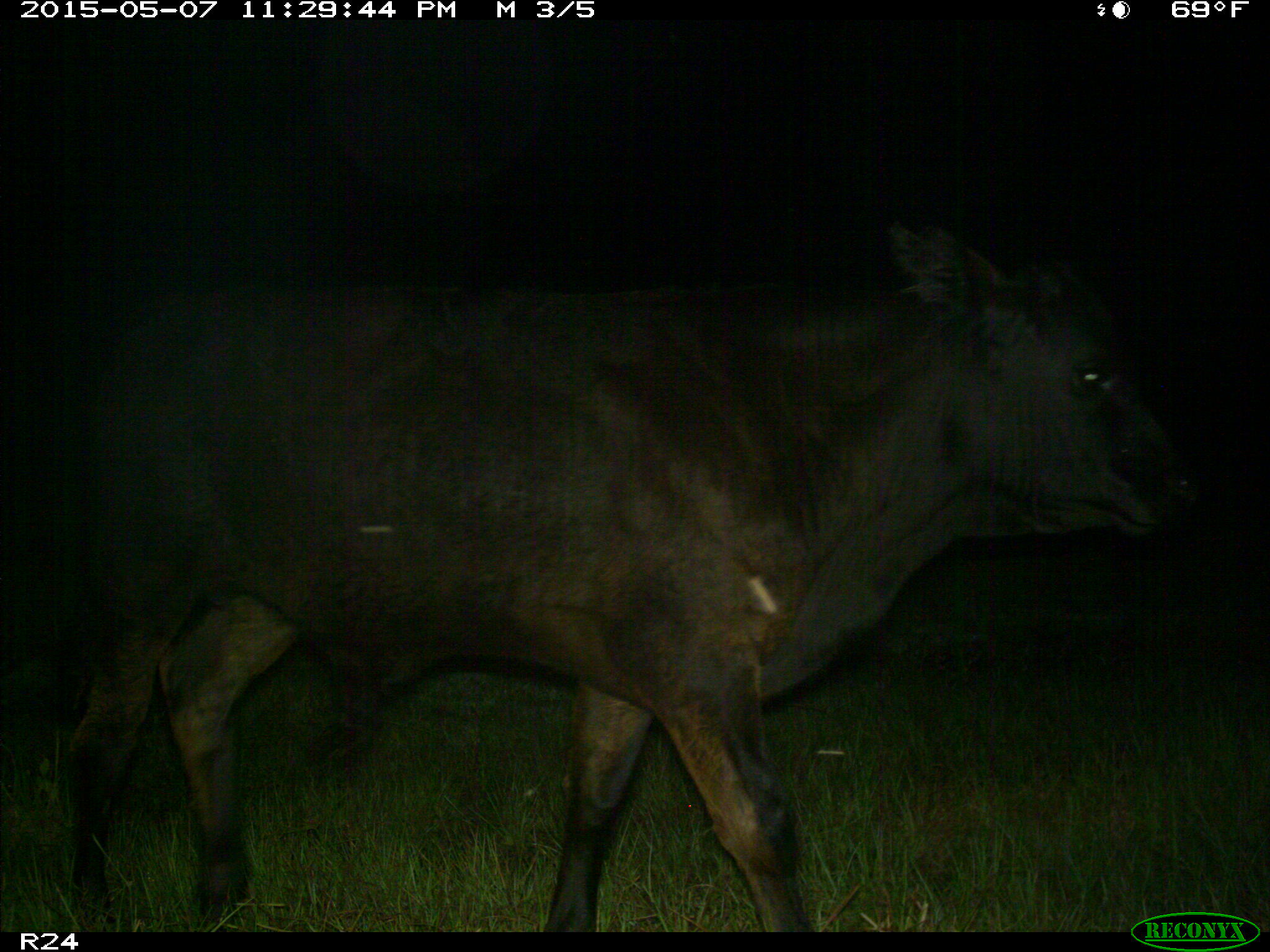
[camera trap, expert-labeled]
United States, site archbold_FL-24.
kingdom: Animalia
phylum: Chordata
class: Mammalia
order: Artiodactyla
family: Bovidae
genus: Bos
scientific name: Bos taurus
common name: domestic cow